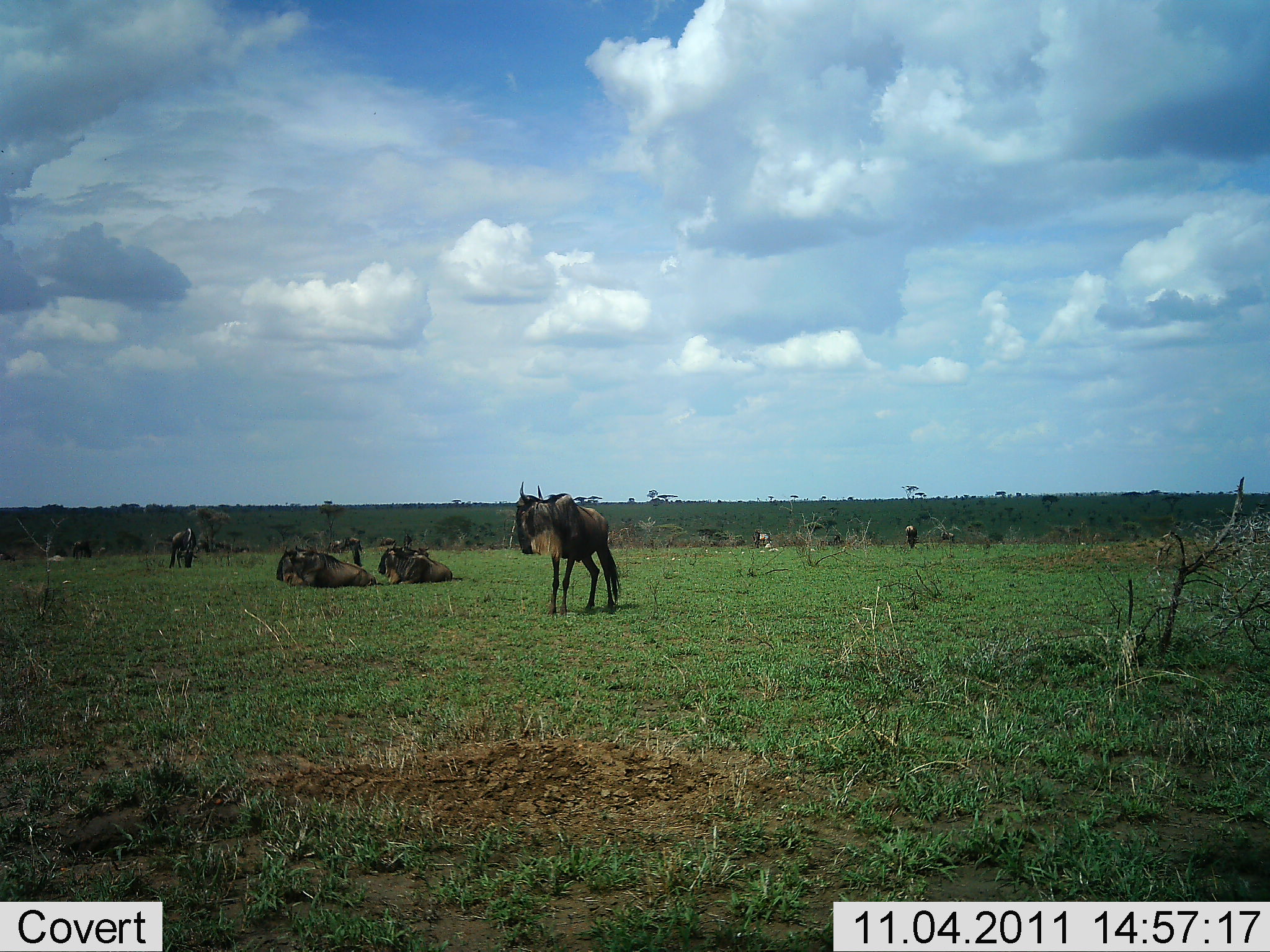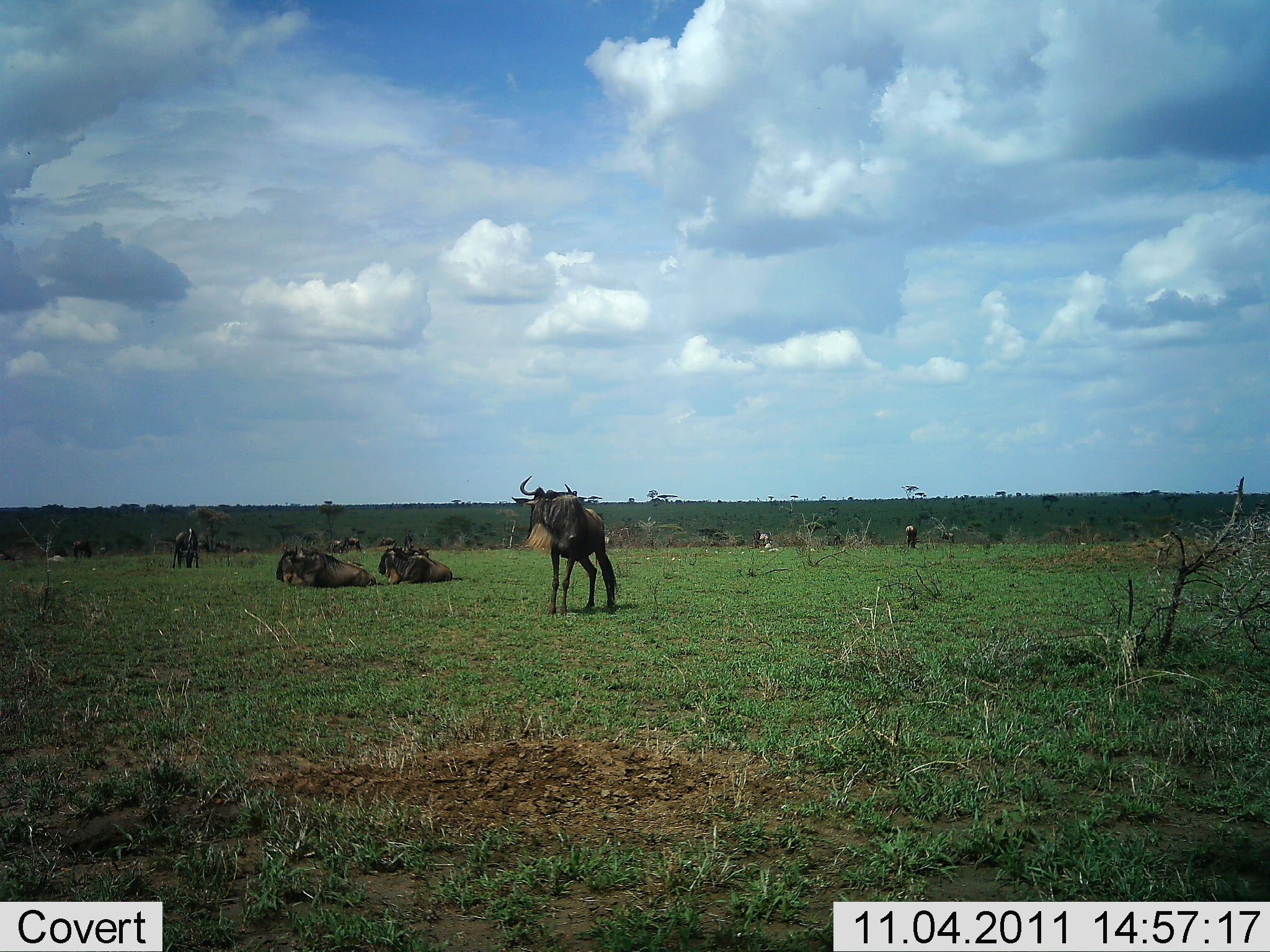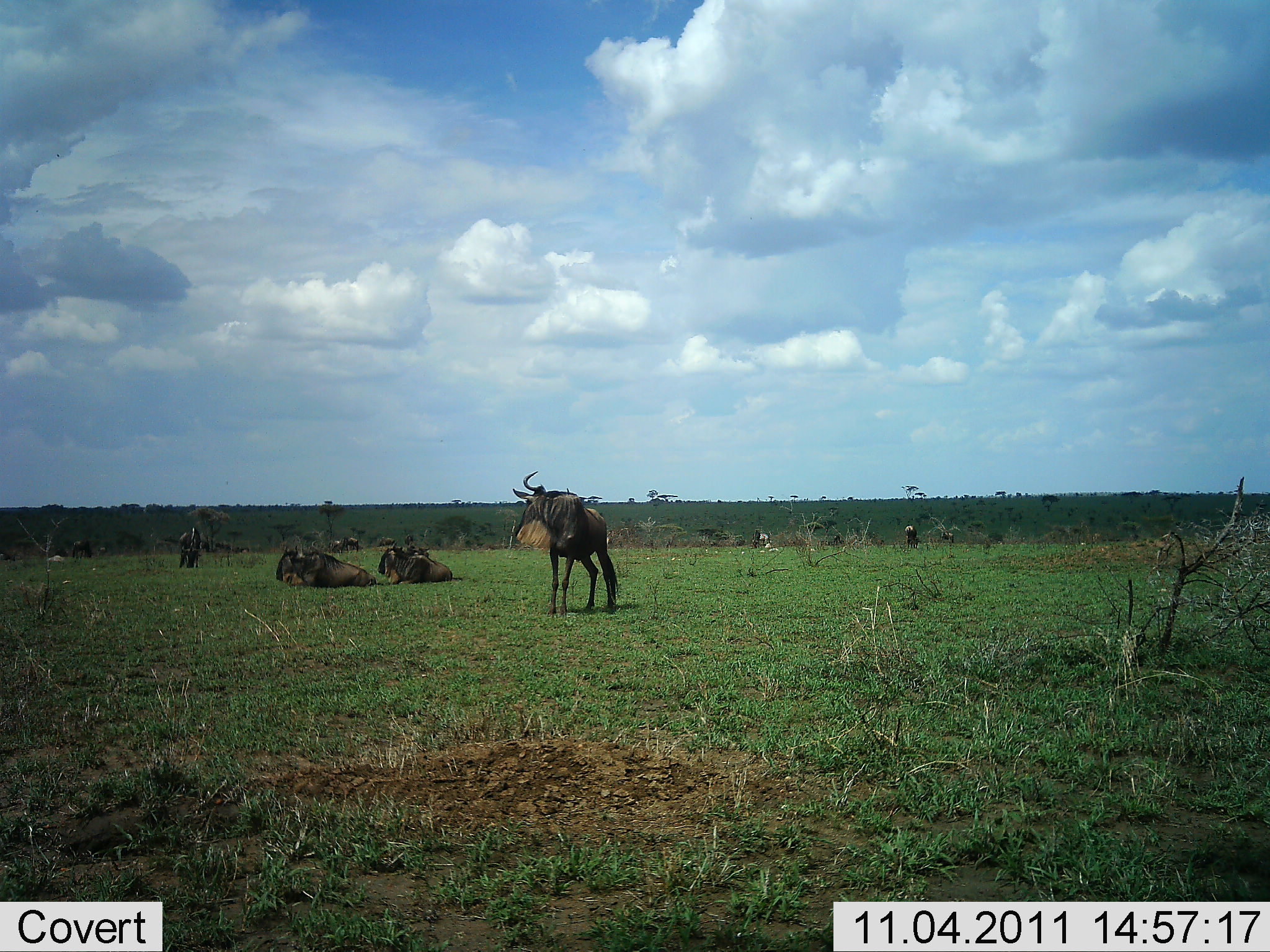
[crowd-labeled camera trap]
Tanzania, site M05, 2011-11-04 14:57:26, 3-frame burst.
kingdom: Animalia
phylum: Chordata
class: Mammalia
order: Artiodactyla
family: Bovidae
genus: Connochaetes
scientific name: Connochaetes taurinus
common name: blue wildebeest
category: wildebeest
Wildebeest (blue wildebeest) (Connochaetes taurinus), count 6. Behavior (volunteer vote fractions): standing 80%, resting 100%, moving 10%, interacting 10%. Young present (vote fraction): 0%. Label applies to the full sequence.